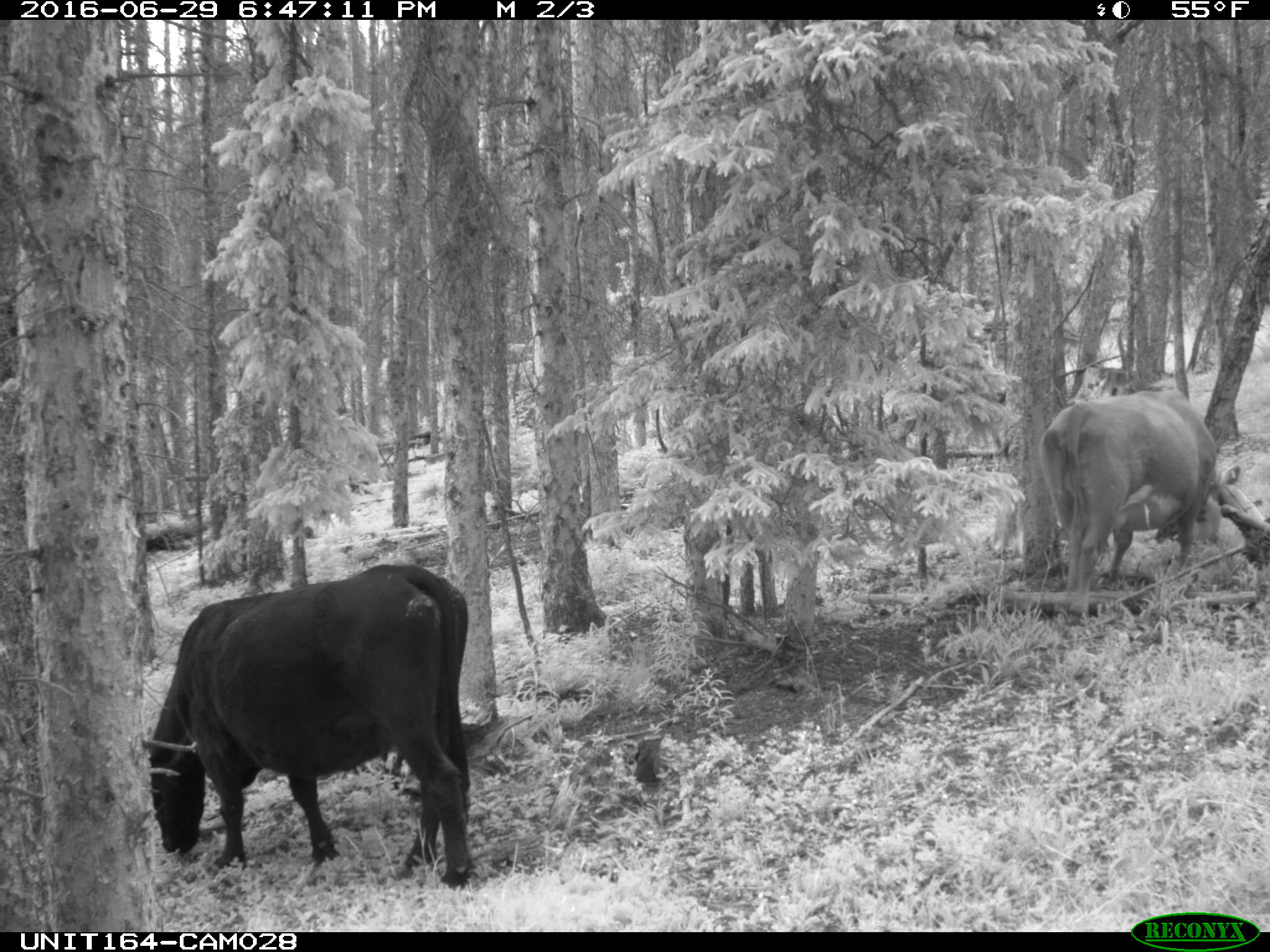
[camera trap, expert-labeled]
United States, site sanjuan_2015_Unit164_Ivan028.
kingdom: Animalia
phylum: Chordata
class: Mammalia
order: Artiodactyla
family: Bovidae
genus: Bos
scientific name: Bos taurus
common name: domestic cow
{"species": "Bos taurus (domestic cow)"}